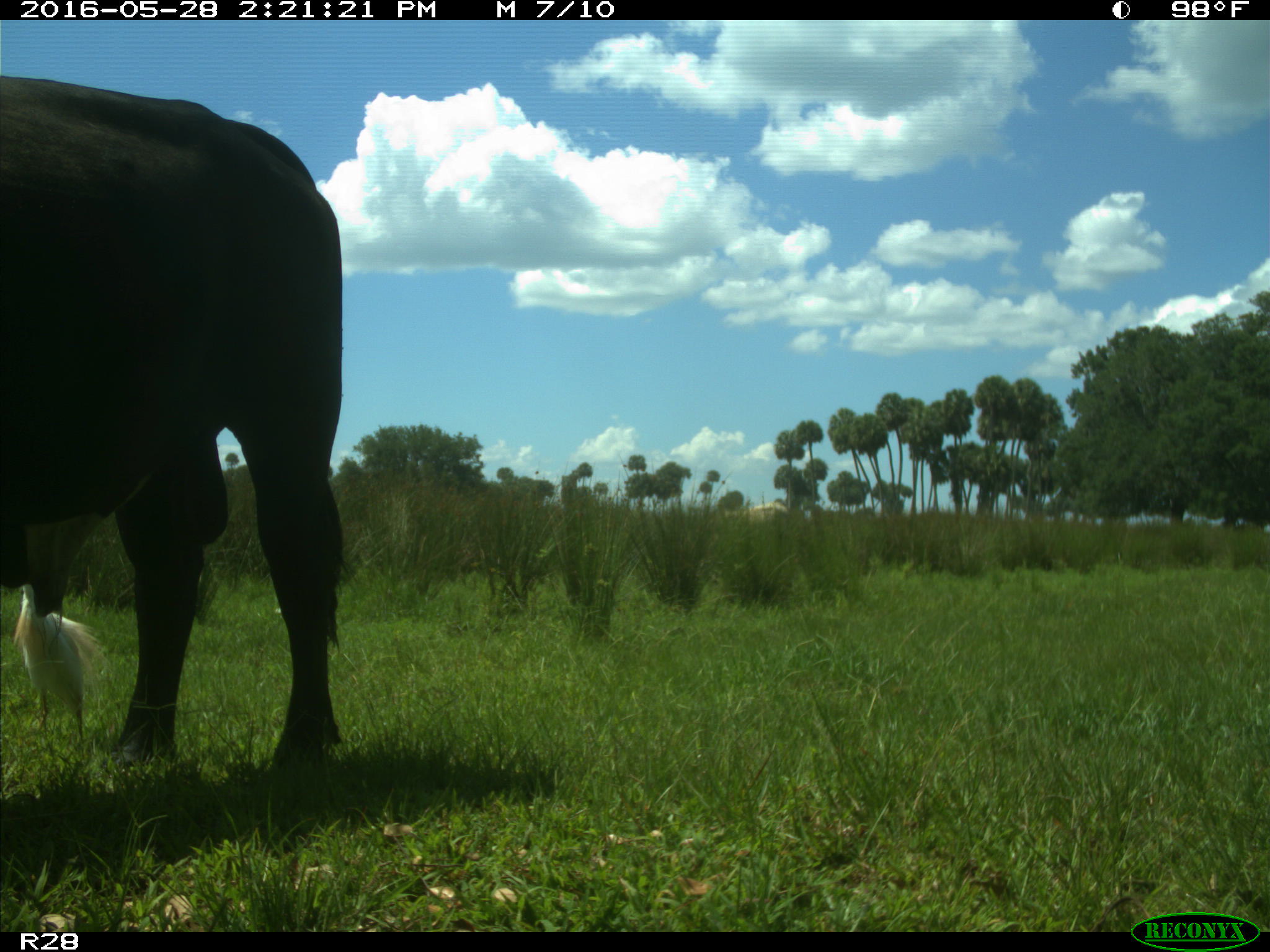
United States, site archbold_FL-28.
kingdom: Animalia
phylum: Chordata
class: Mammalia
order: Artiodactyla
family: Bovidae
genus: Bos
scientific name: Bos taurus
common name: domestic cow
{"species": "Bos taurus (domestic cow)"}